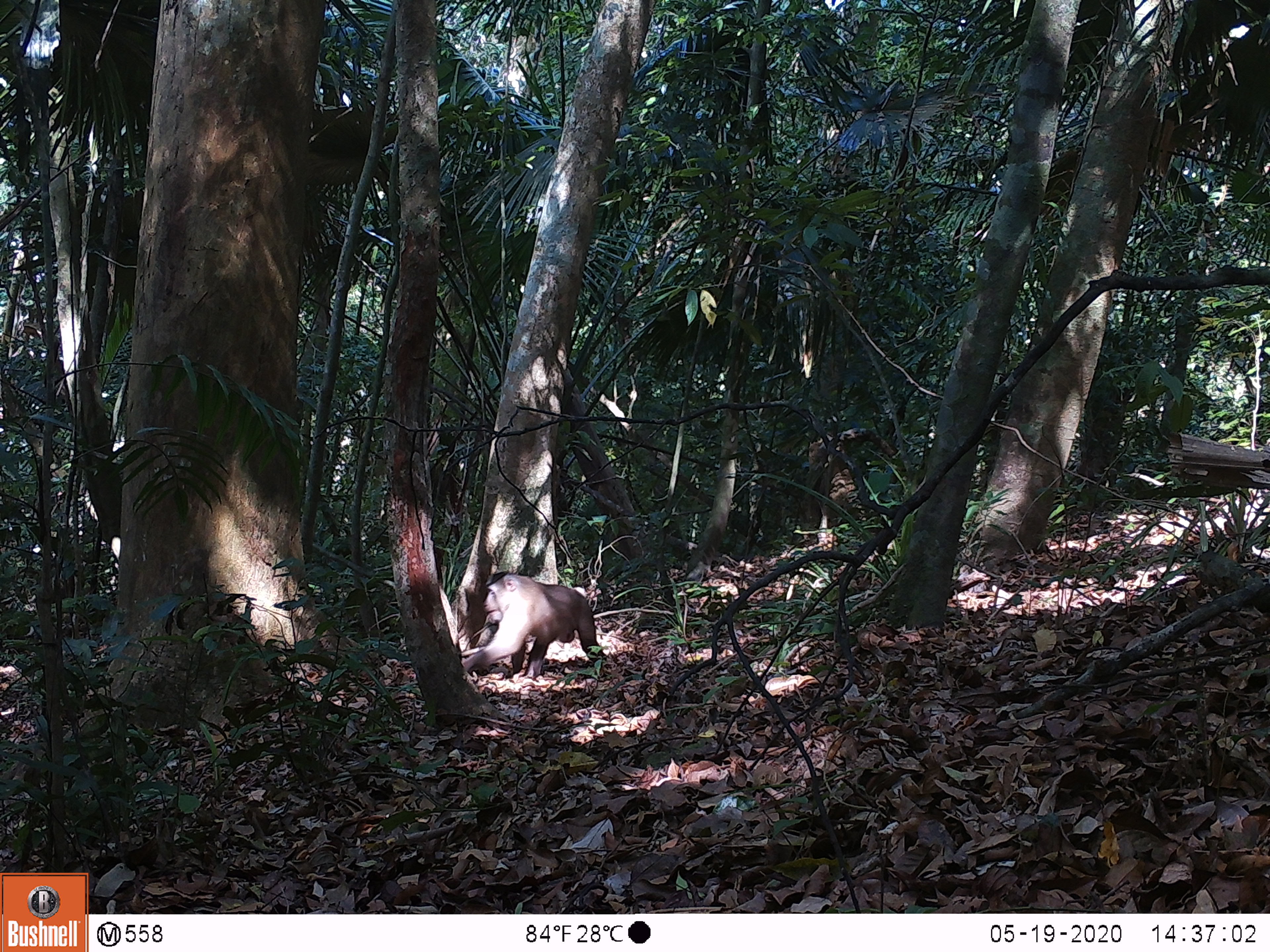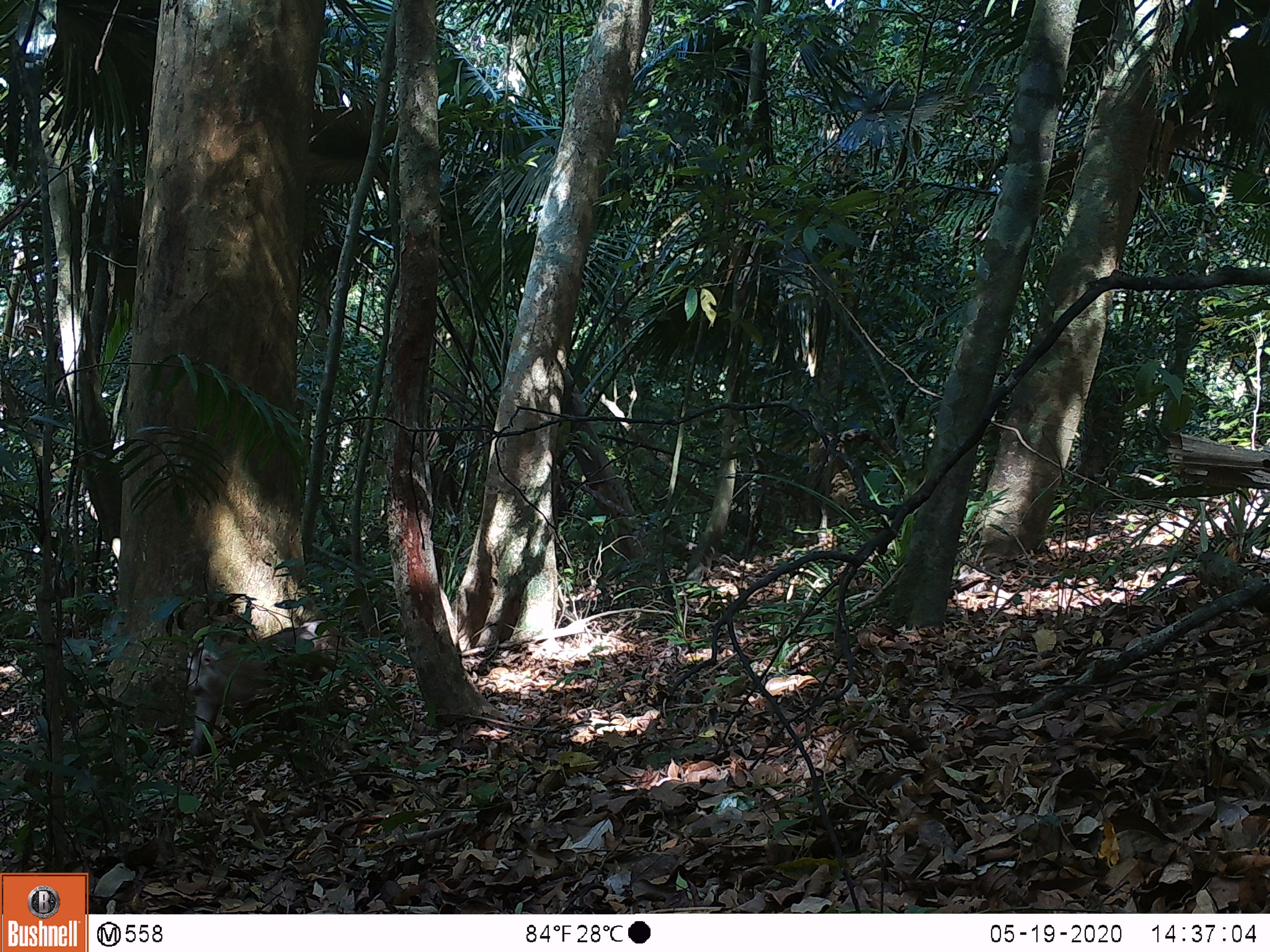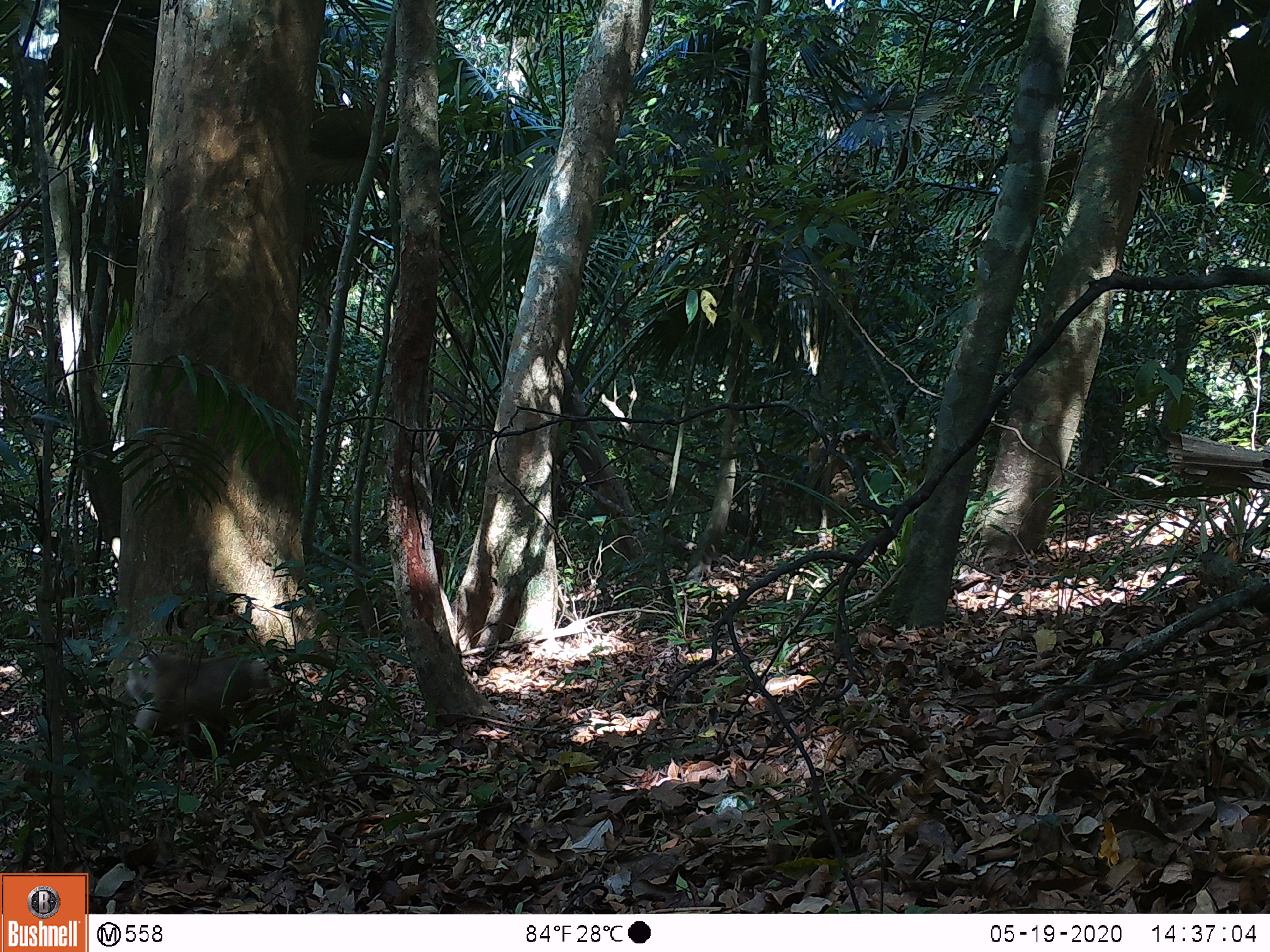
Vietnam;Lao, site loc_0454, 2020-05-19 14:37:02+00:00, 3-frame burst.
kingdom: Animalia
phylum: Chordata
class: Mammalia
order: Primates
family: Cercopithecidae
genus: Macaca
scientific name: Macaca nemestrina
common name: pig-tailed macaque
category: pig tailed macaque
Pig tailed macaque (pig-tailed macaque) (Macaca nemestrina). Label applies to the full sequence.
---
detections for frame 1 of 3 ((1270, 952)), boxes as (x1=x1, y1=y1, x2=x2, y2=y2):
pig tailed macaque: (x1=461, y1=570, x2=607, y2=679)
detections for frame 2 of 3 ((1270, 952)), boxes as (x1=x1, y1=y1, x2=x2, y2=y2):
pig tailed macaque: (x1=184, y1=612, x2=354, y2=759)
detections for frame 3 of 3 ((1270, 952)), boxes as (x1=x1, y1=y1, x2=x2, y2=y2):
pig tailed macaque: (x1=101, y1=653, x2=297, y2=764)